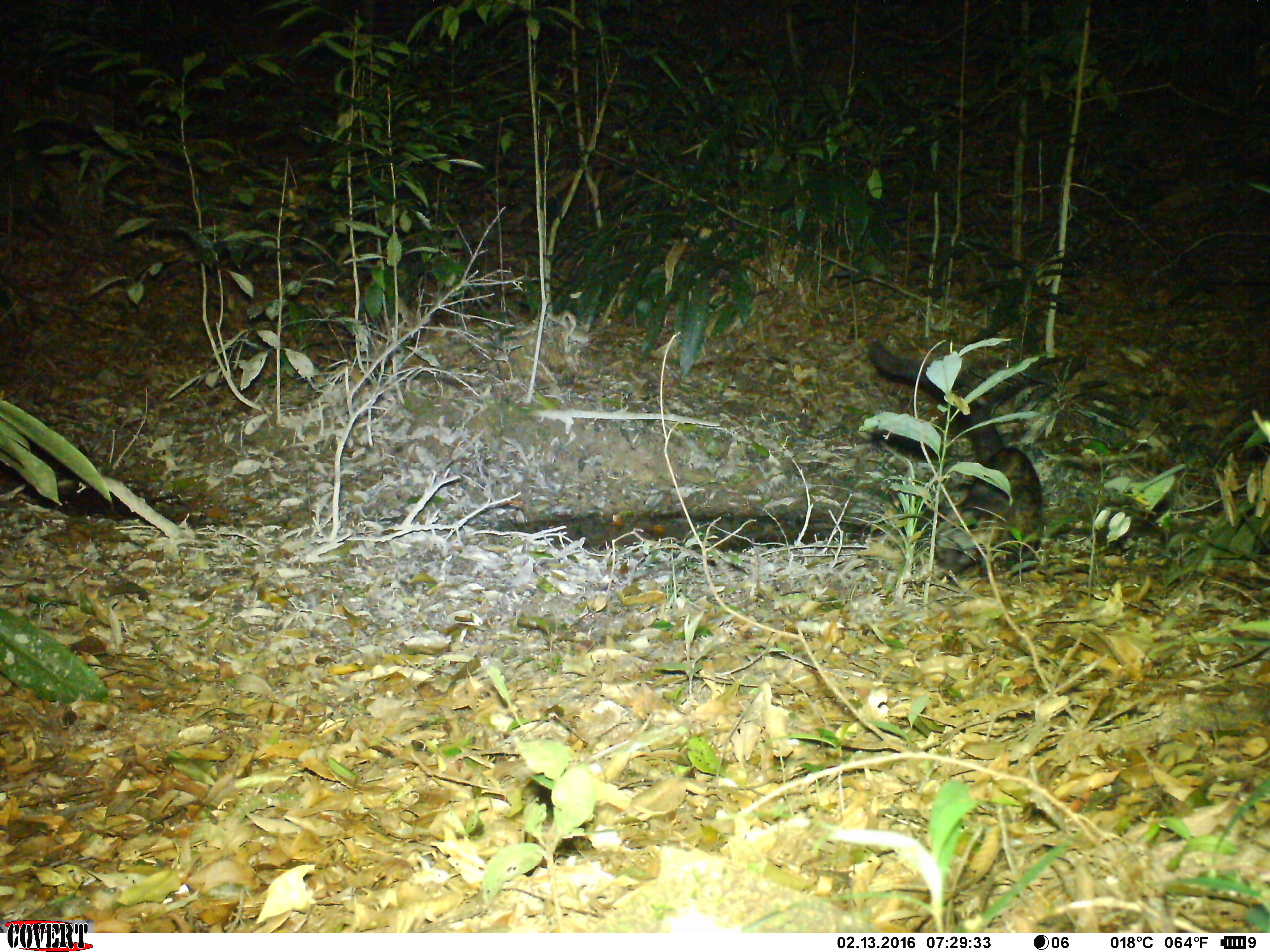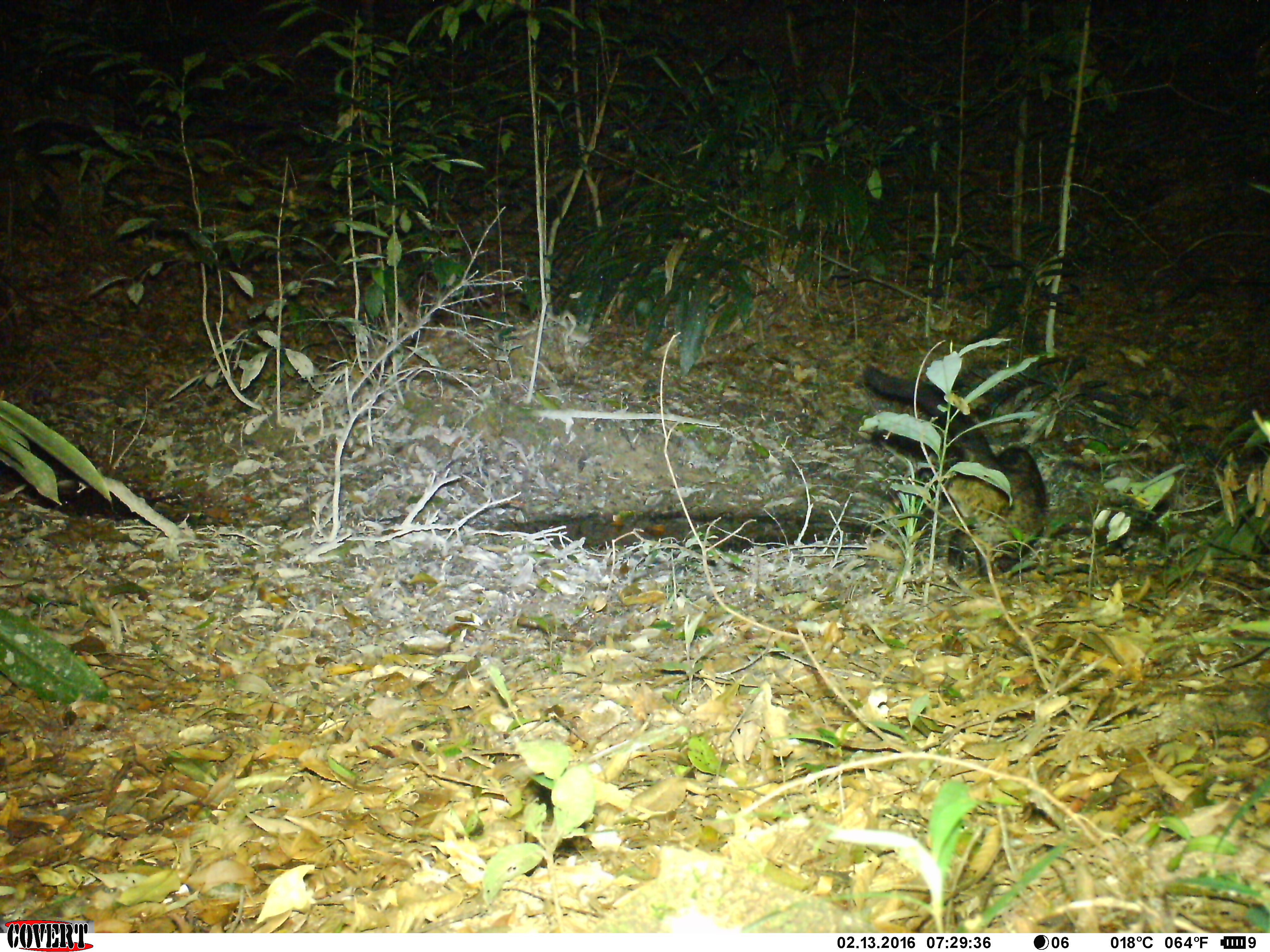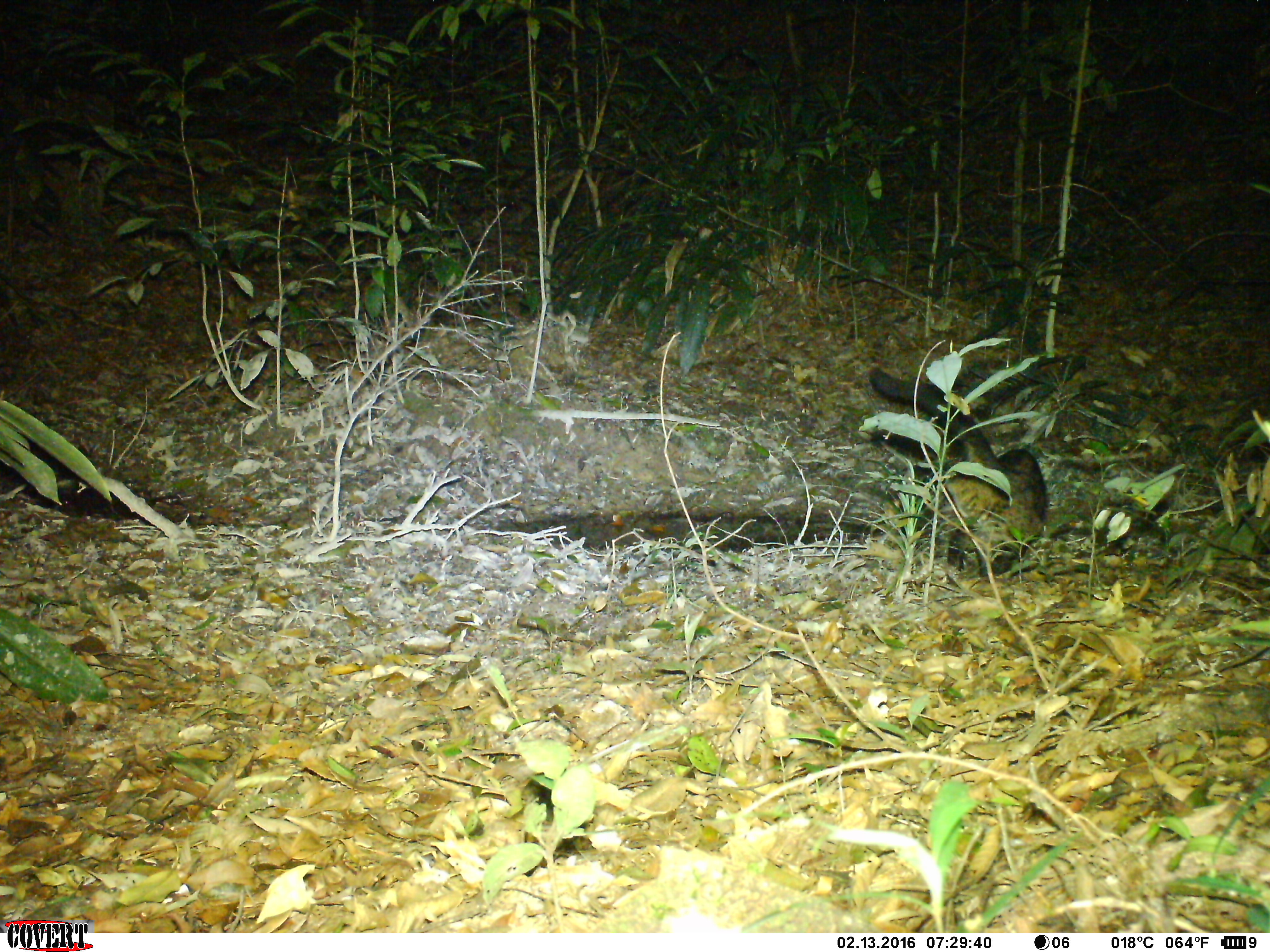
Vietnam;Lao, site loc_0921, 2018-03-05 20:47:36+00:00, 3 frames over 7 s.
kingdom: Animalia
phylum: Chordata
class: Mammalia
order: Carnivora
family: Viverridae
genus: Paradoxurus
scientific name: Paradoxurus hermaphroditus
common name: common palm civet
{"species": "common palm civet (Paradoxurus hermaphroditus)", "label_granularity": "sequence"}